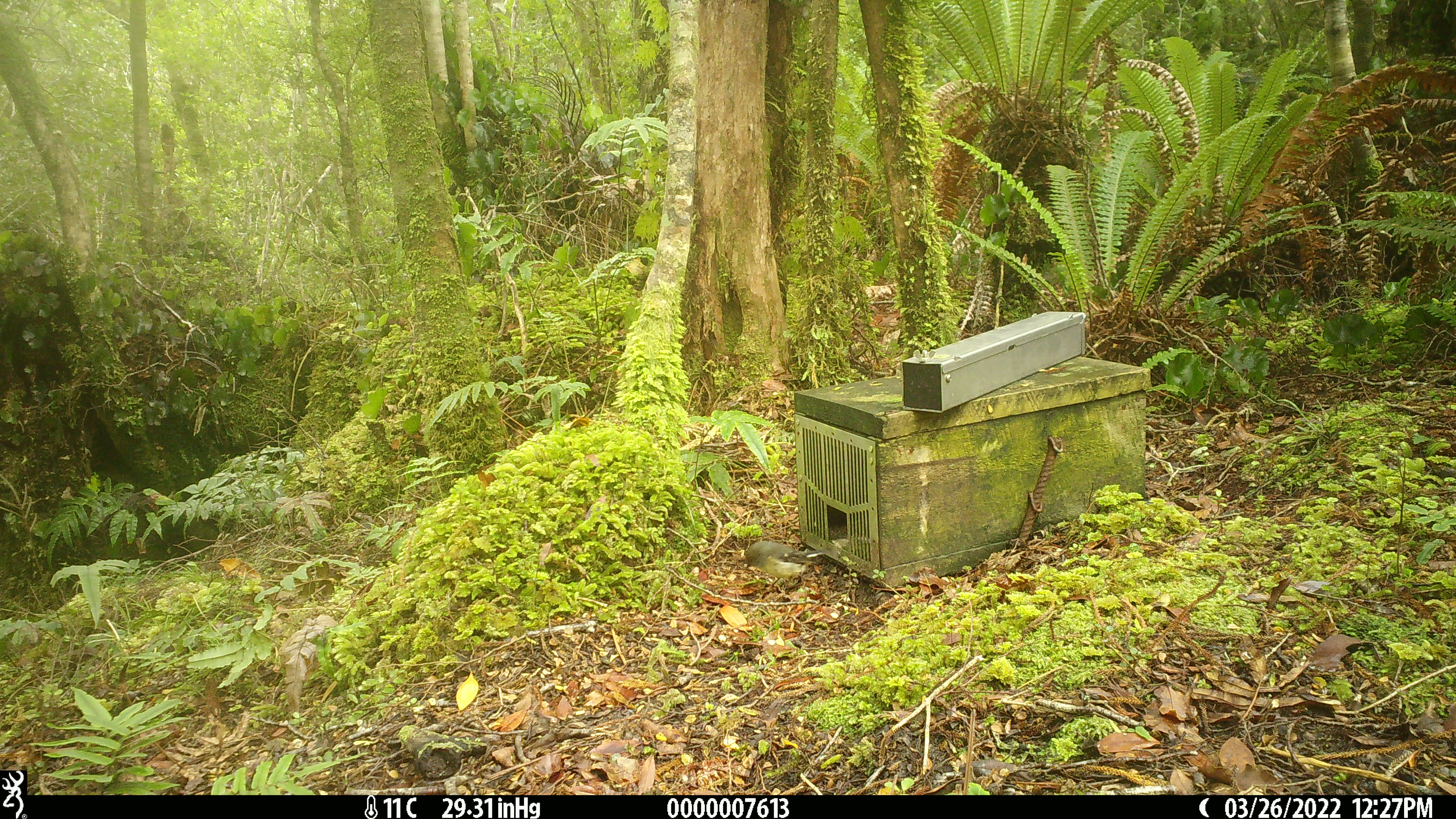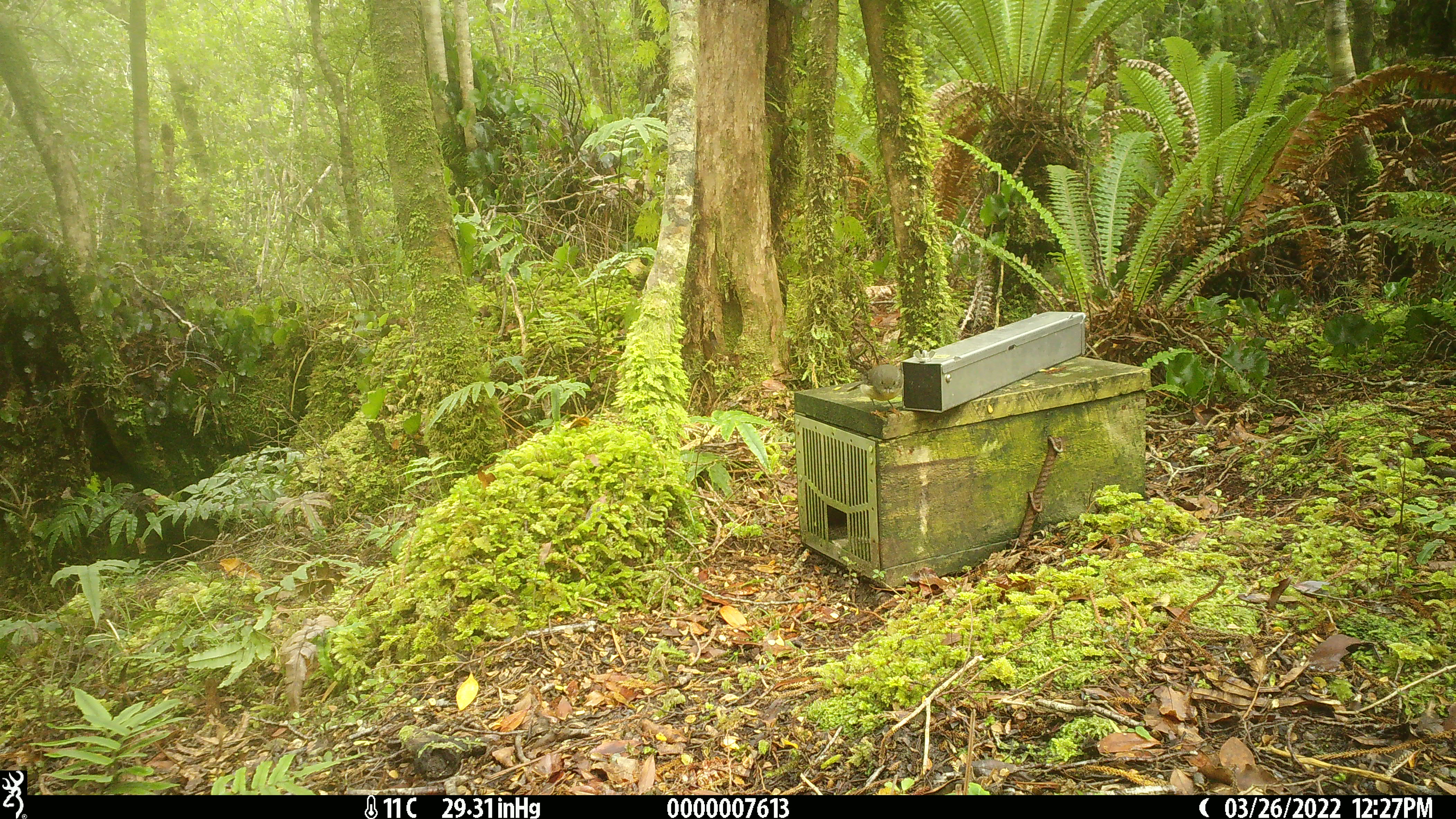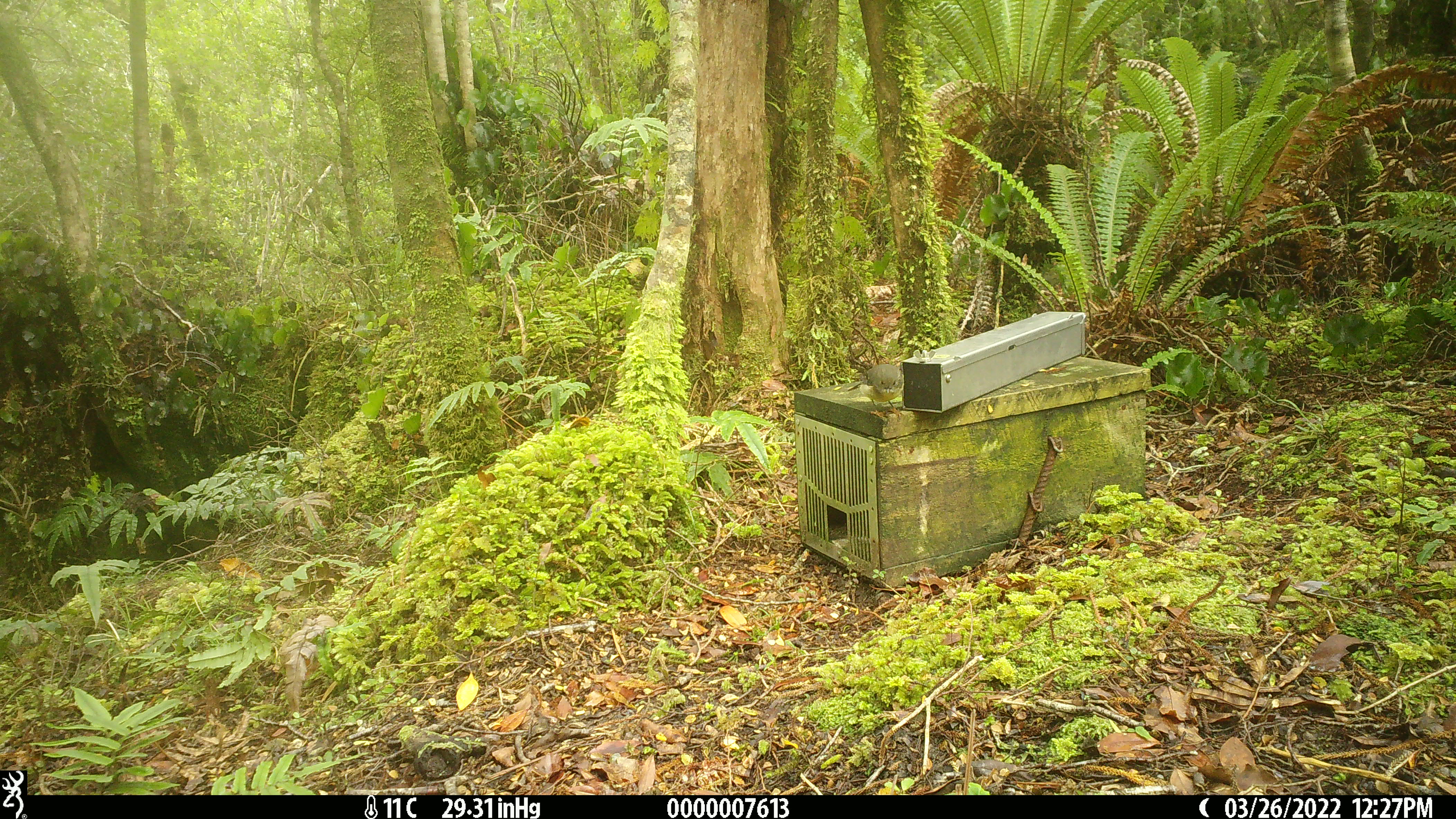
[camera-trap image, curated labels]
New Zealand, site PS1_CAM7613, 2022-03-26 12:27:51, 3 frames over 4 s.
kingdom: Animalia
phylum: Chordata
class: Aves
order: Passeriformes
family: Petroicidae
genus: Petroica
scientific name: Petroica macrocephala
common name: tomtit